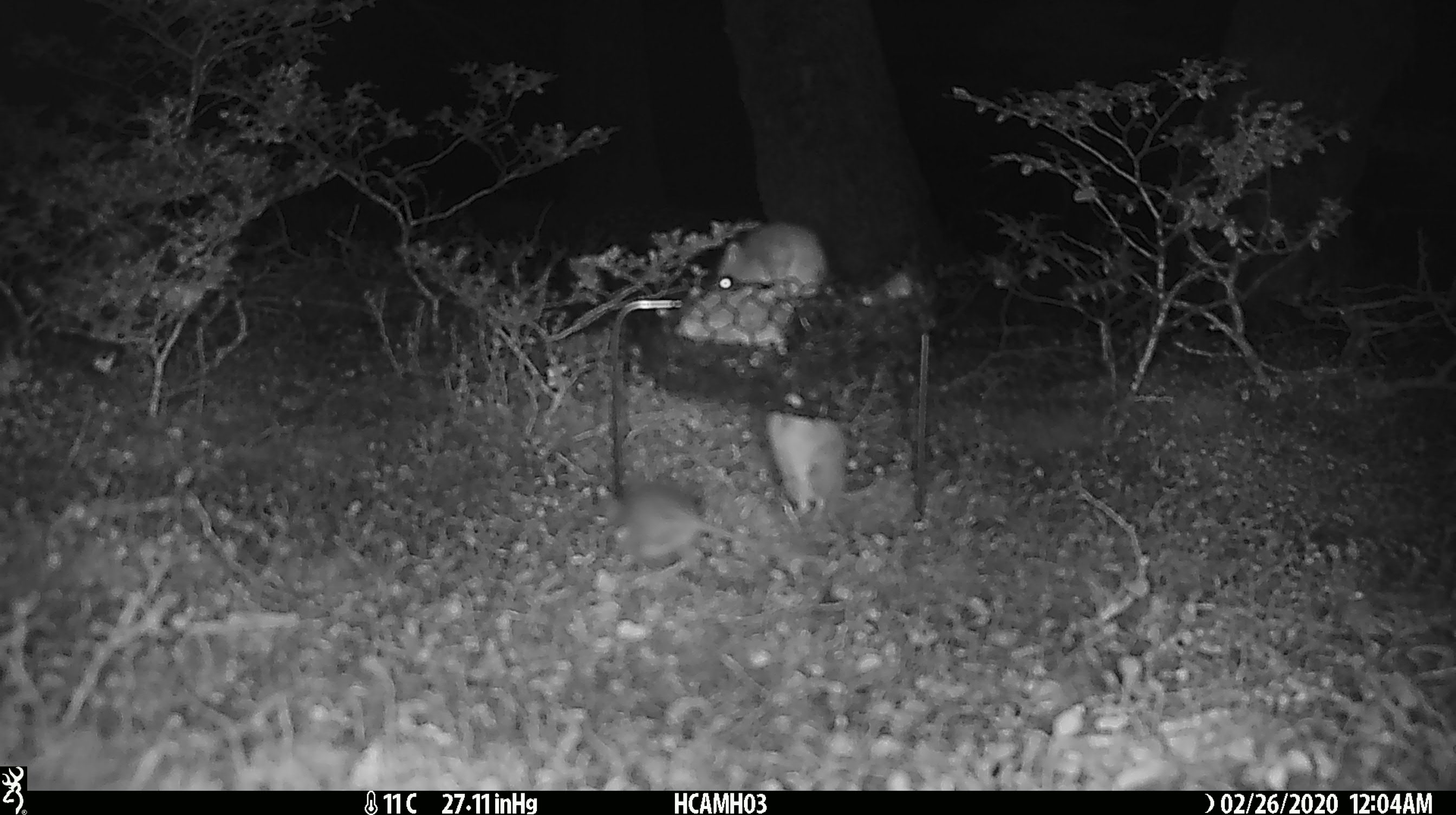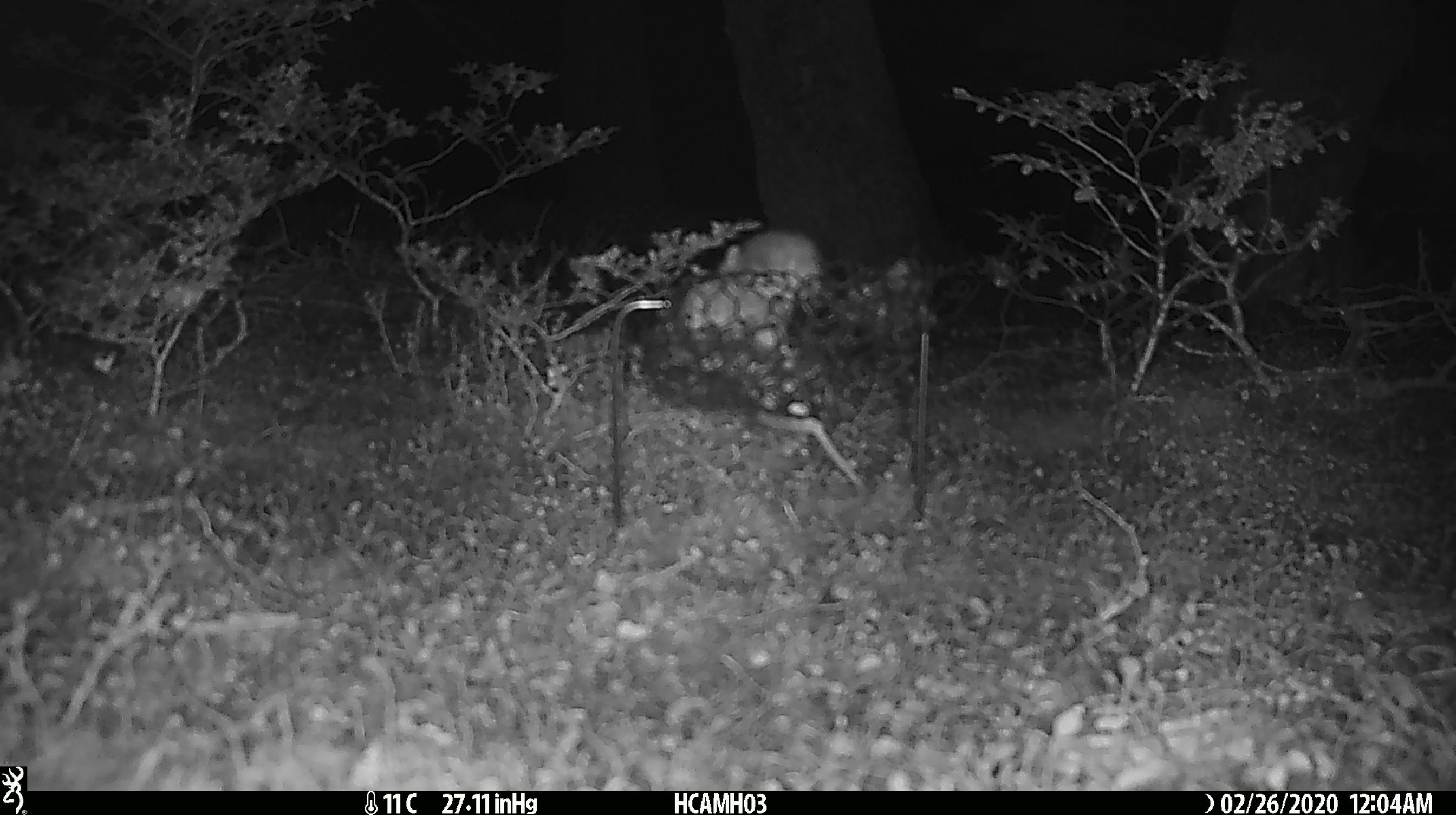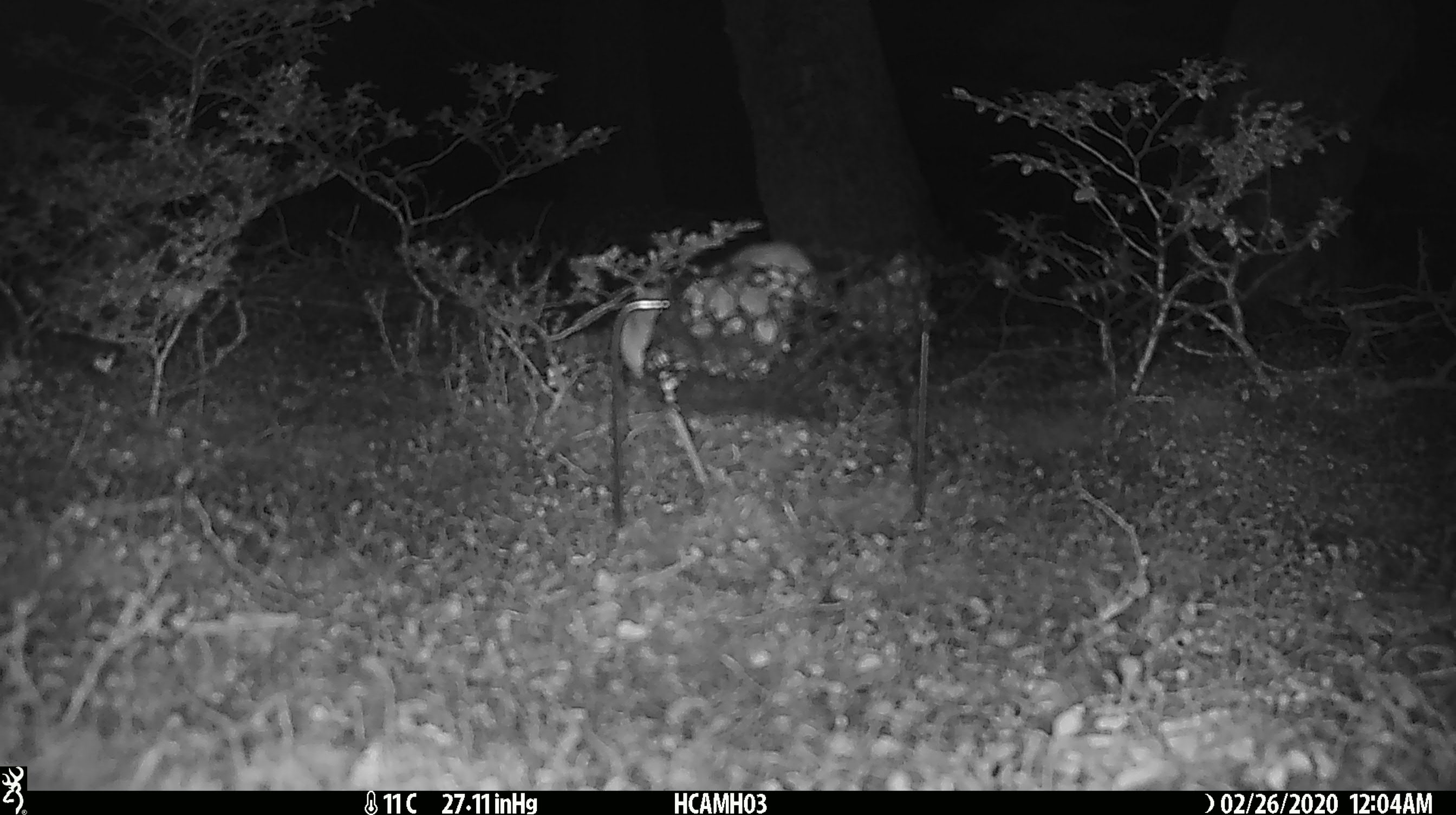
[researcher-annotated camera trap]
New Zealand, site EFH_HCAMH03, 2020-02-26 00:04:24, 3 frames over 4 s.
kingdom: Animalia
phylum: Chordata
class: Mammalia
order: Rodentia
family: Muridae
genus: Mus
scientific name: Mus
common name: mouse